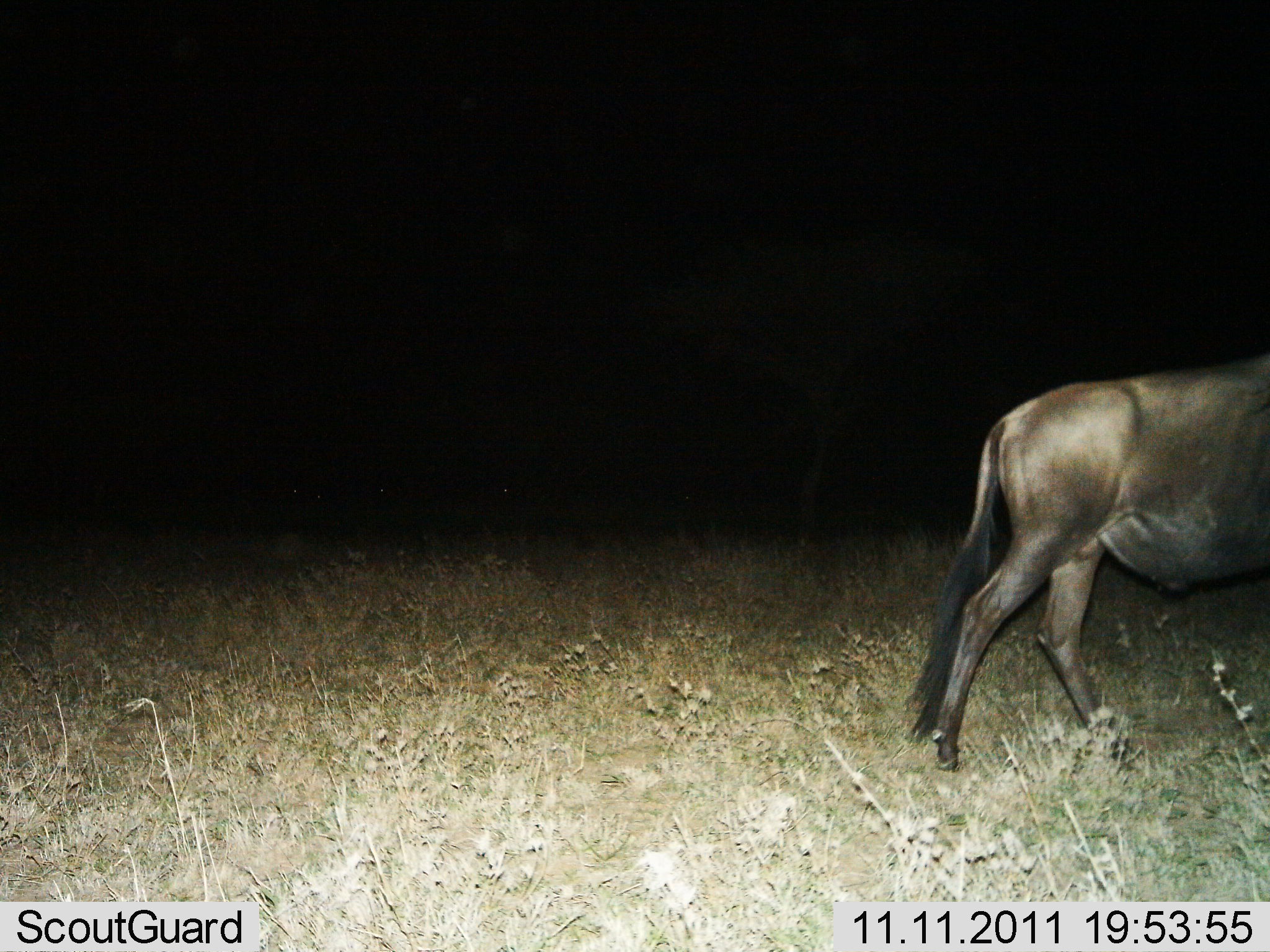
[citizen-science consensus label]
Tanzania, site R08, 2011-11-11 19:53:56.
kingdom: Animalia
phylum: Chordata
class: Mammalia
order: Artiodactyla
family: Bovidae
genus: Connochaetes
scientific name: Connochaetes taurinus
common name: blue wildebeest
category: wildebeest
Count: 1.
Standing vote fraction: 50%.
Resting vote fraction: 0%.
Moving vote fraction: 50%.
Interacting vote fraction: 0%.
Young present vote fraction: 0%.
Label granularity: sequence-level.